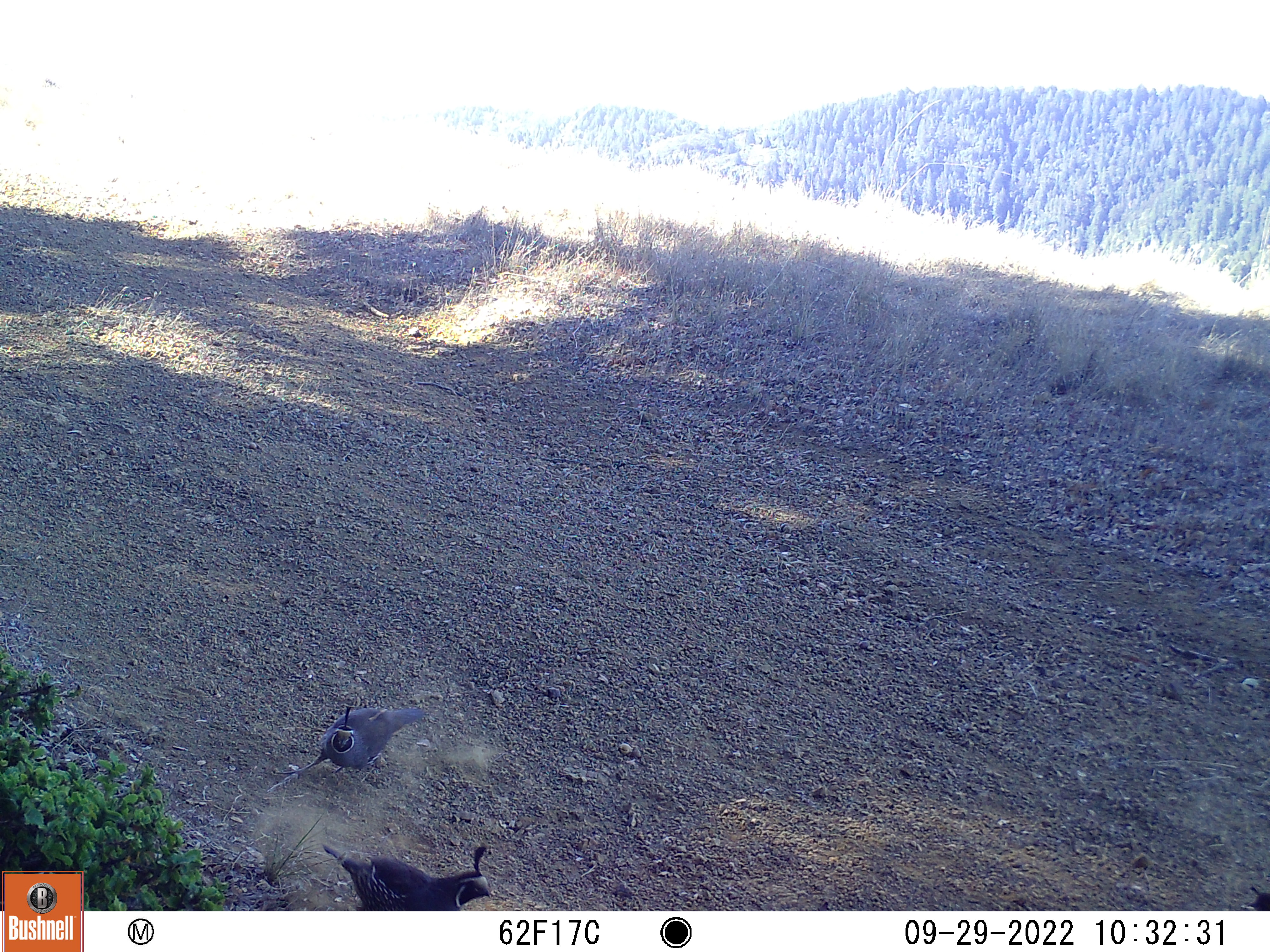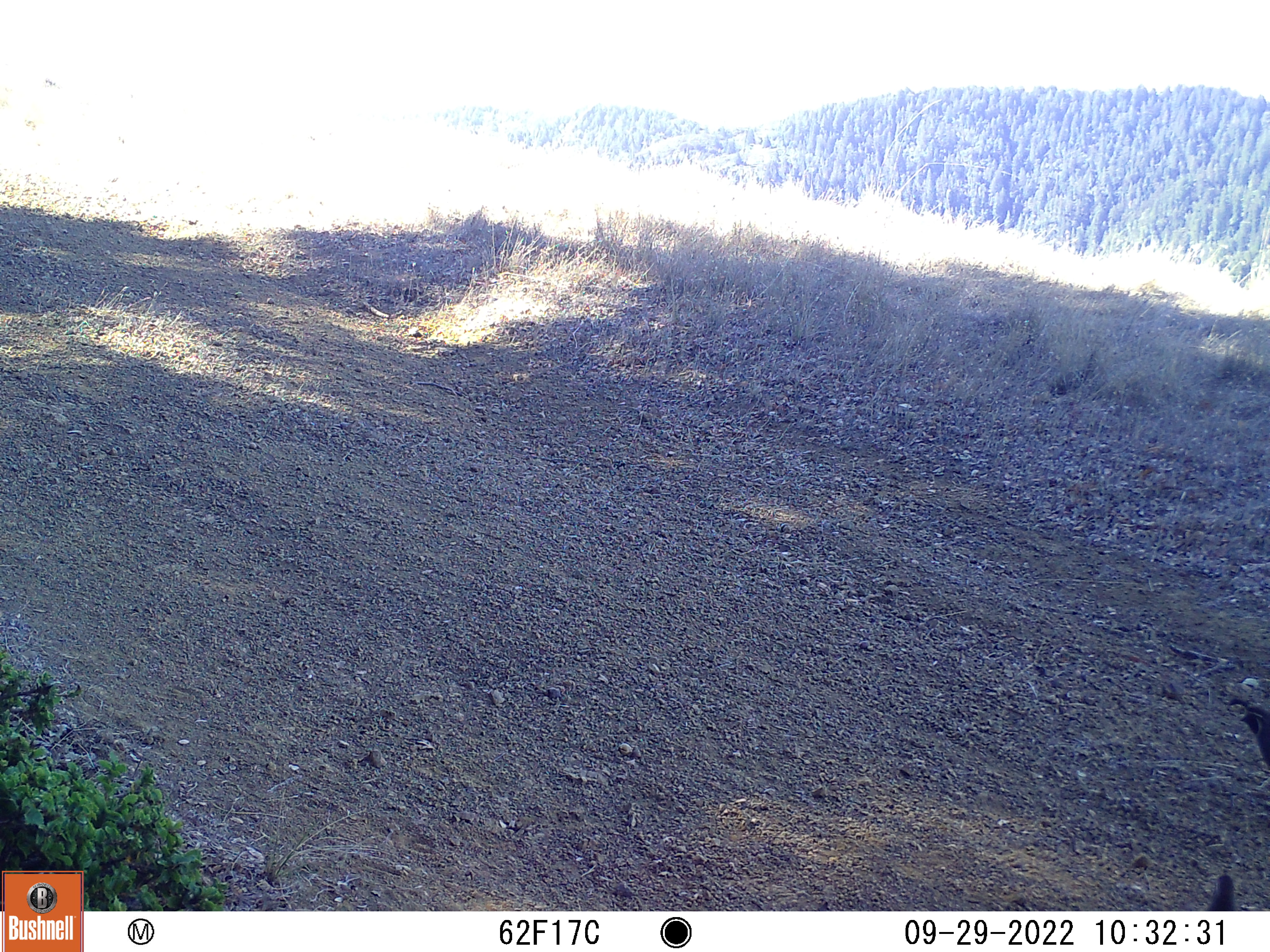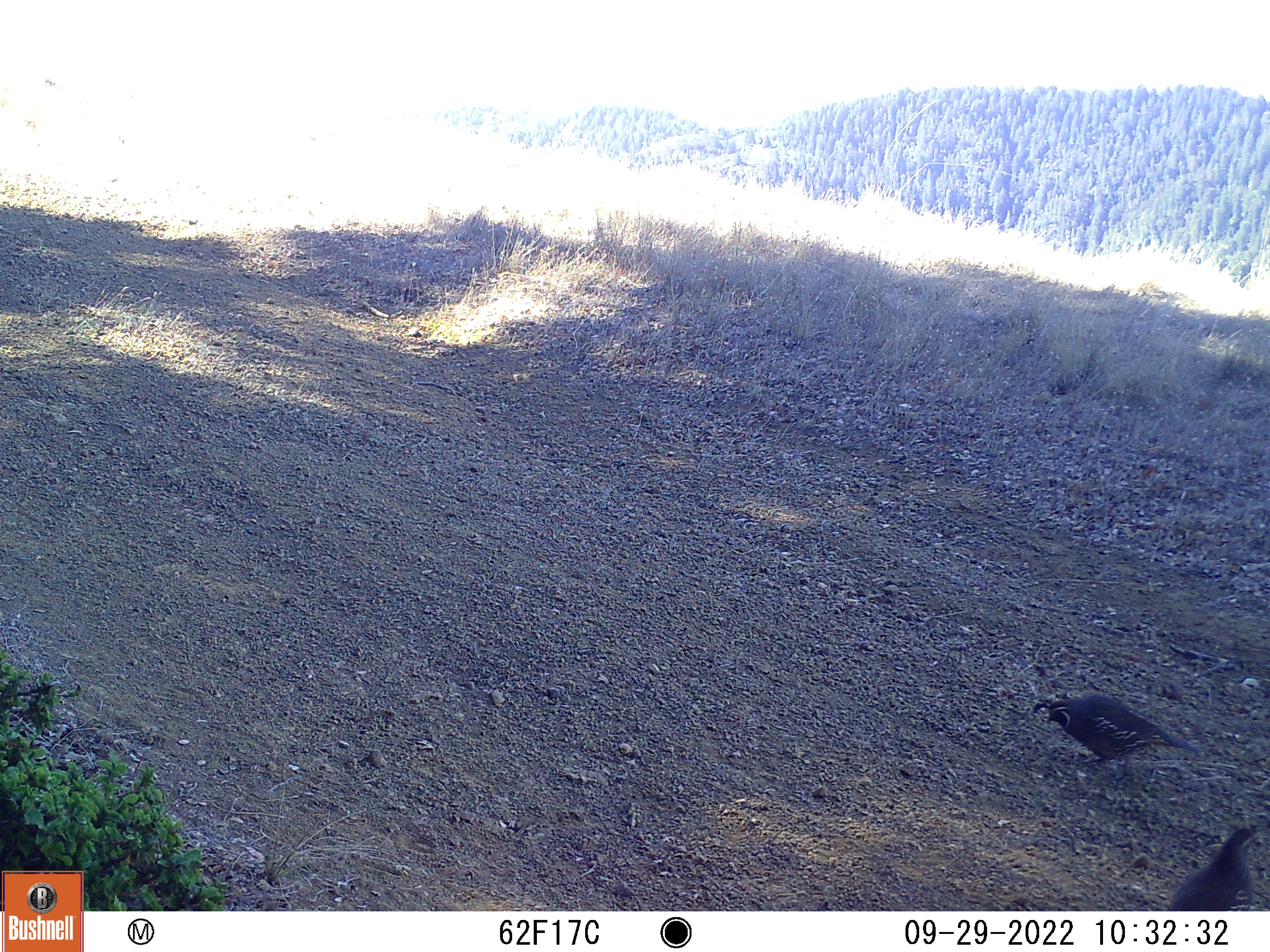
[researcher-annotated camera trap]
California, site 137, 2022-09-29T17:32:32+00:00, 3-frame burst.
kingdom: Animalia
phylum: Chordata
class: Aves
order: Galliformes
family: Odontophoridae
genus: Callipepla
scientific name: Callipepla californica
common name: california quail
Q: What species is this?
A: California quail (Callipepla californica).